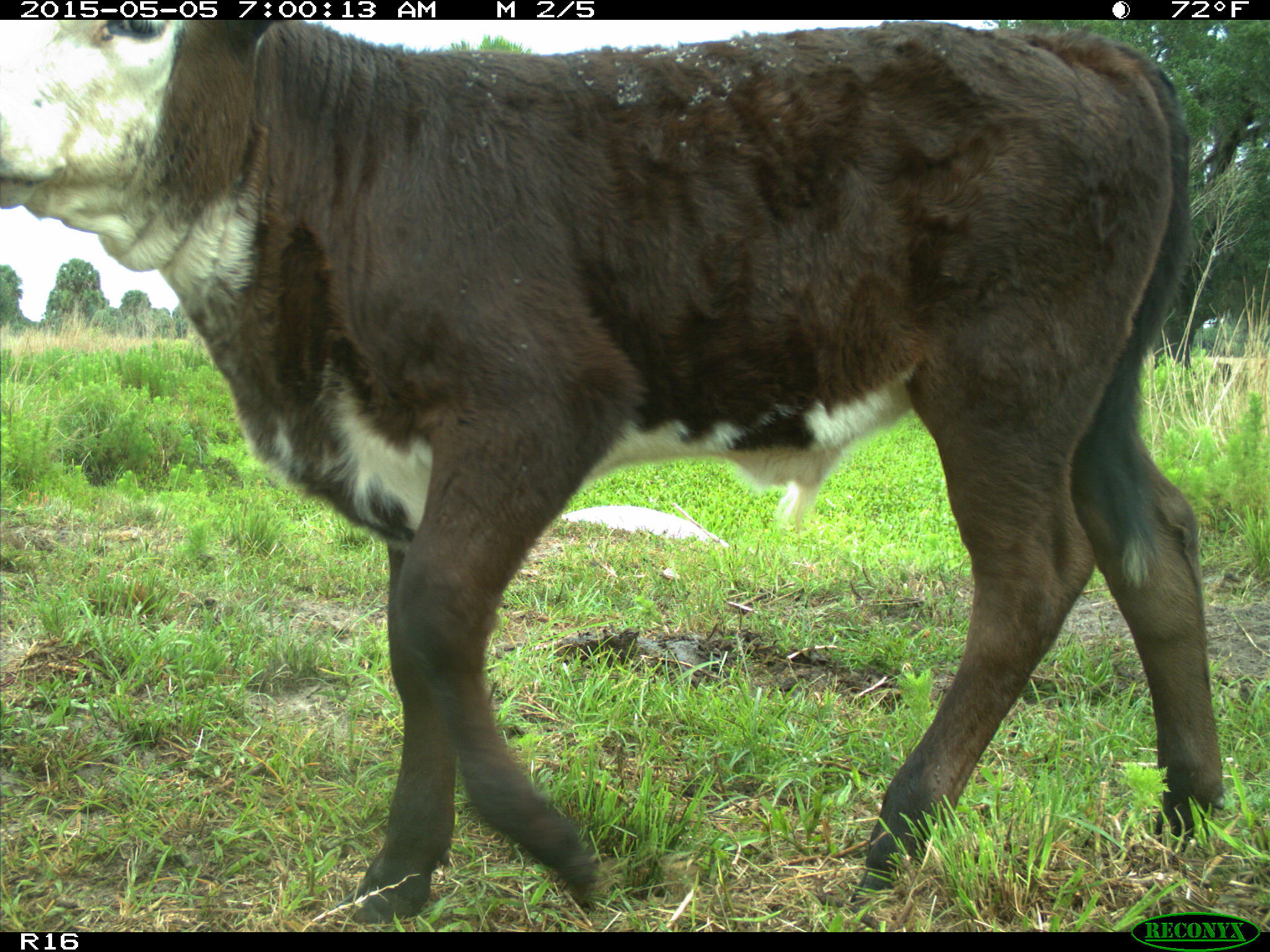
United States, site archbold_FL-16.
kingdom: Animalia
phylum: Chordata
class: Mammalia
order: Artiodactyla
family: Bovidae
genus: Bos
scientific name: Bos taurus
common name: domestic cow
Bos taurus (domestic cow).